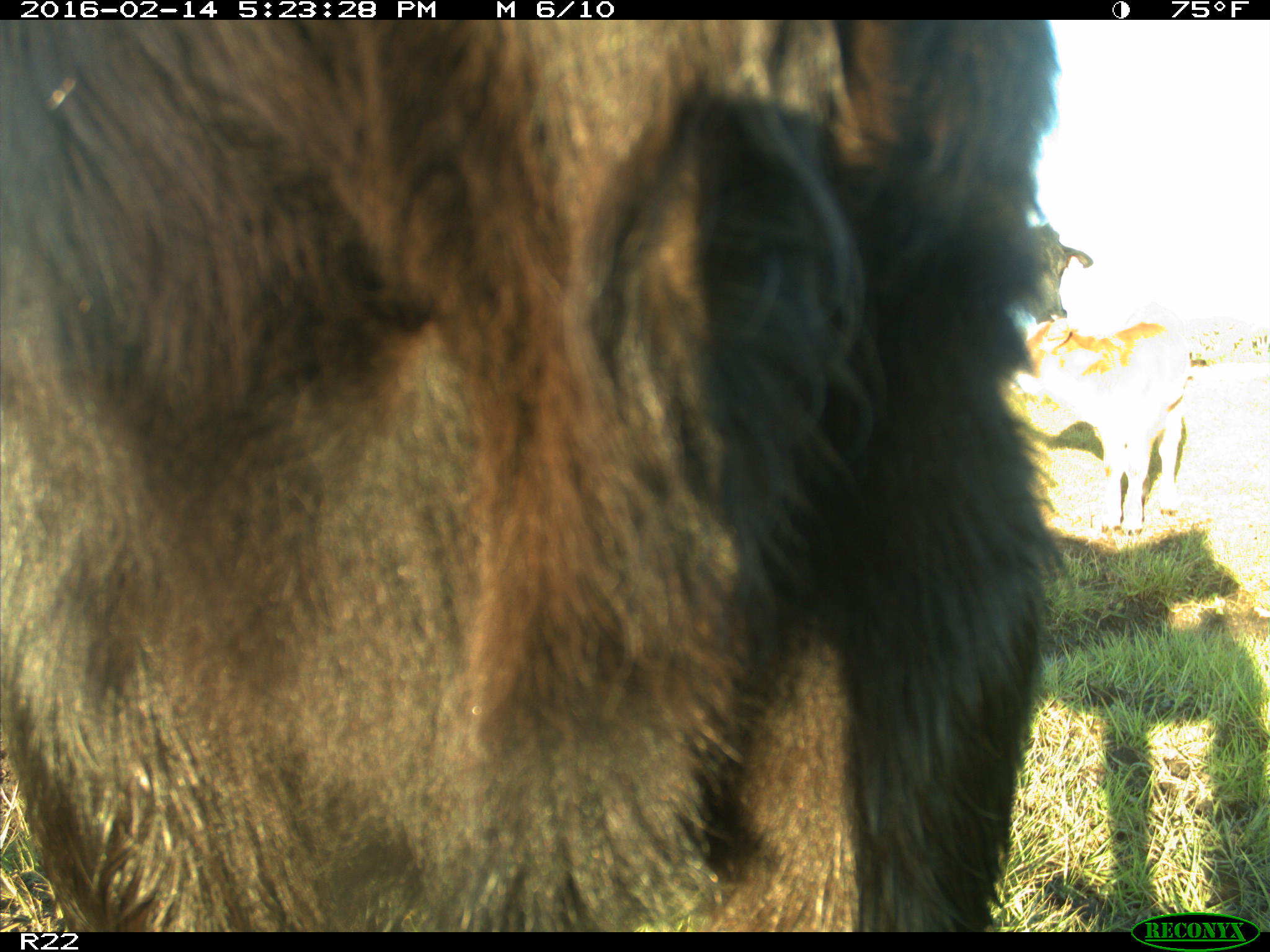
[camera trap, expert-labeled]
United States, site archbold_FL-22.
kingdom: Animalia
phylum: Chordata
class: Mammalia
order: Artiodactyla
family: Bovidae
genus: Bos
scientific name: Bos taurus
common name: domestic cow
Bos taurus (domestic cow).